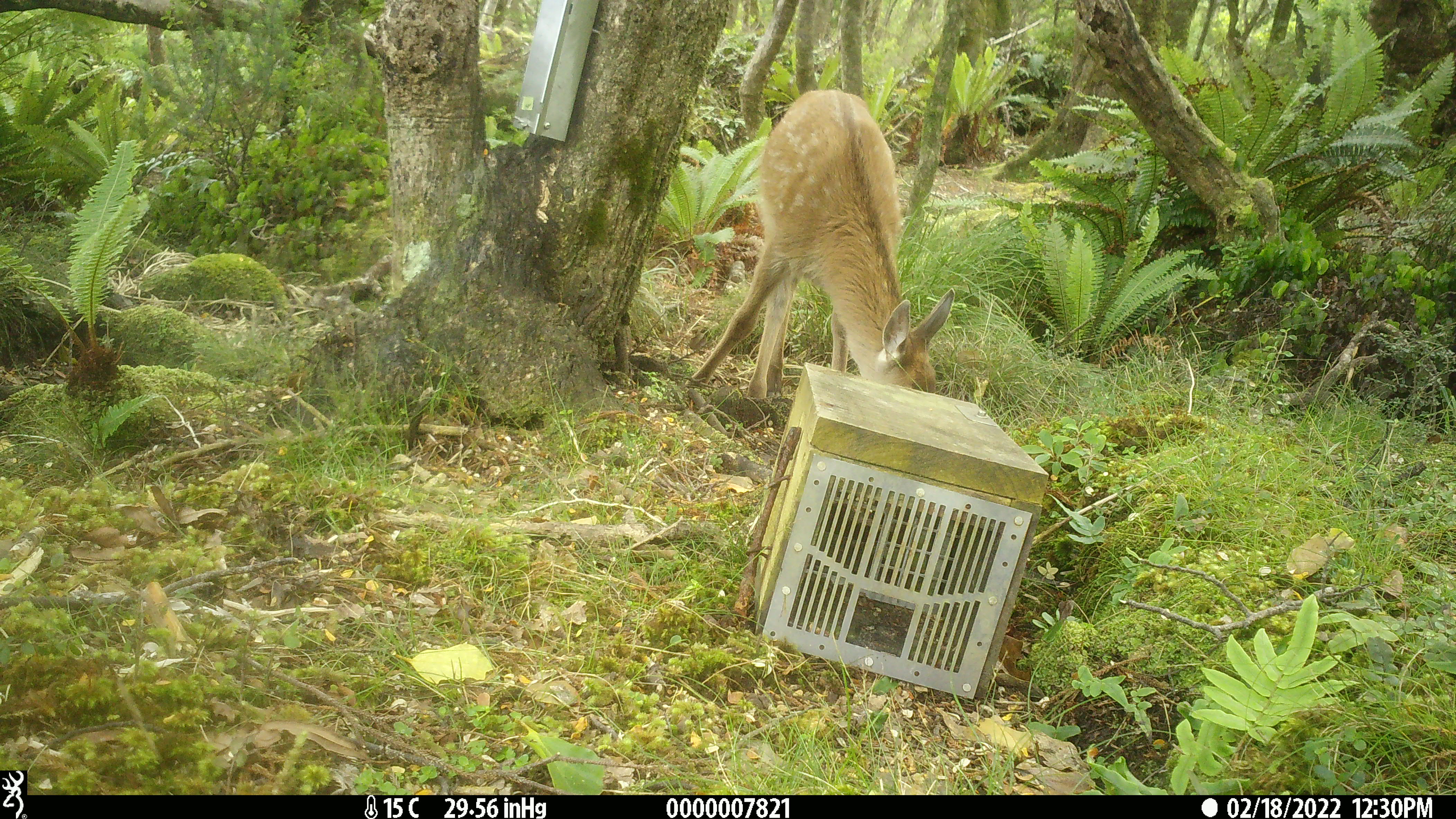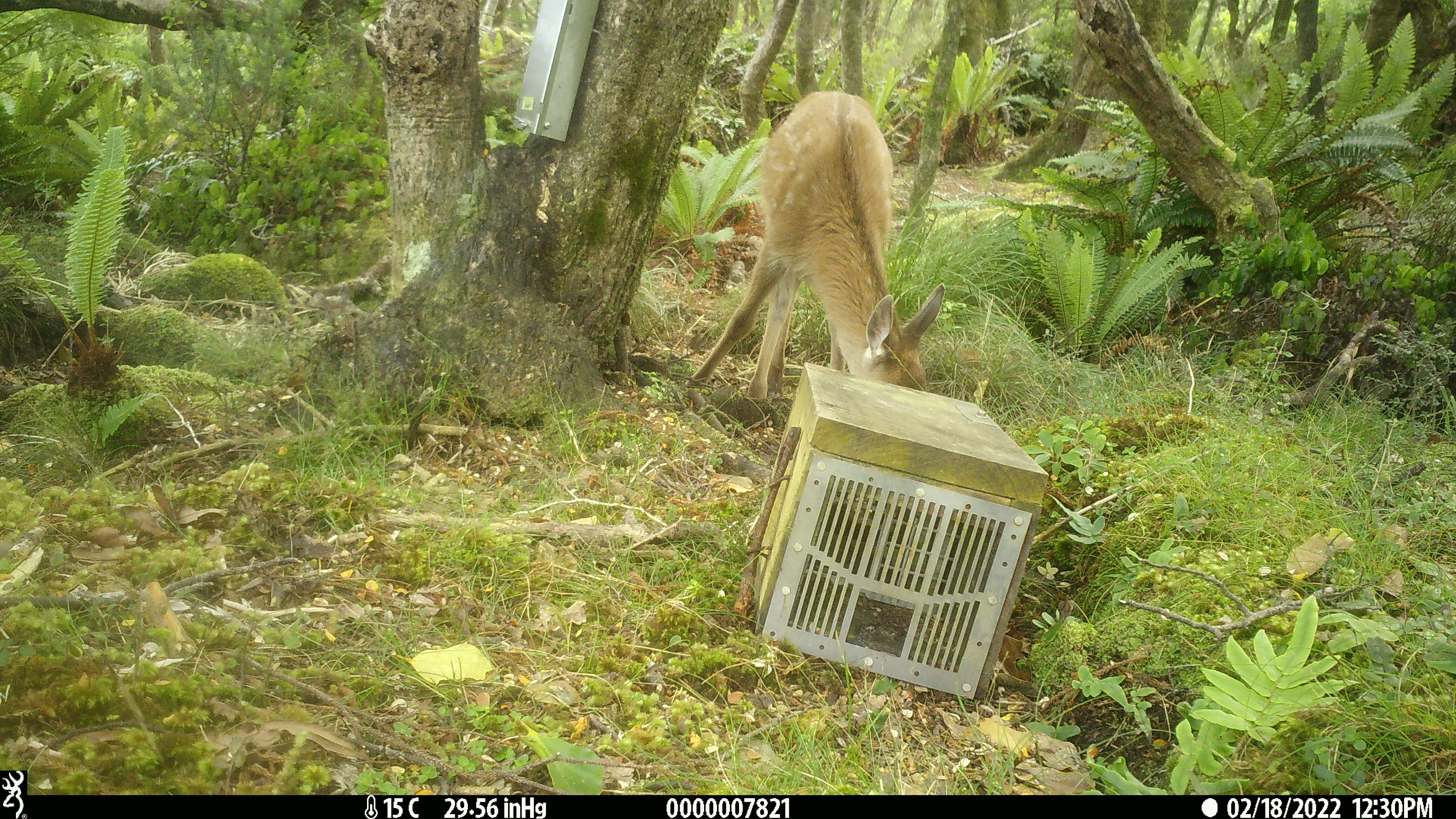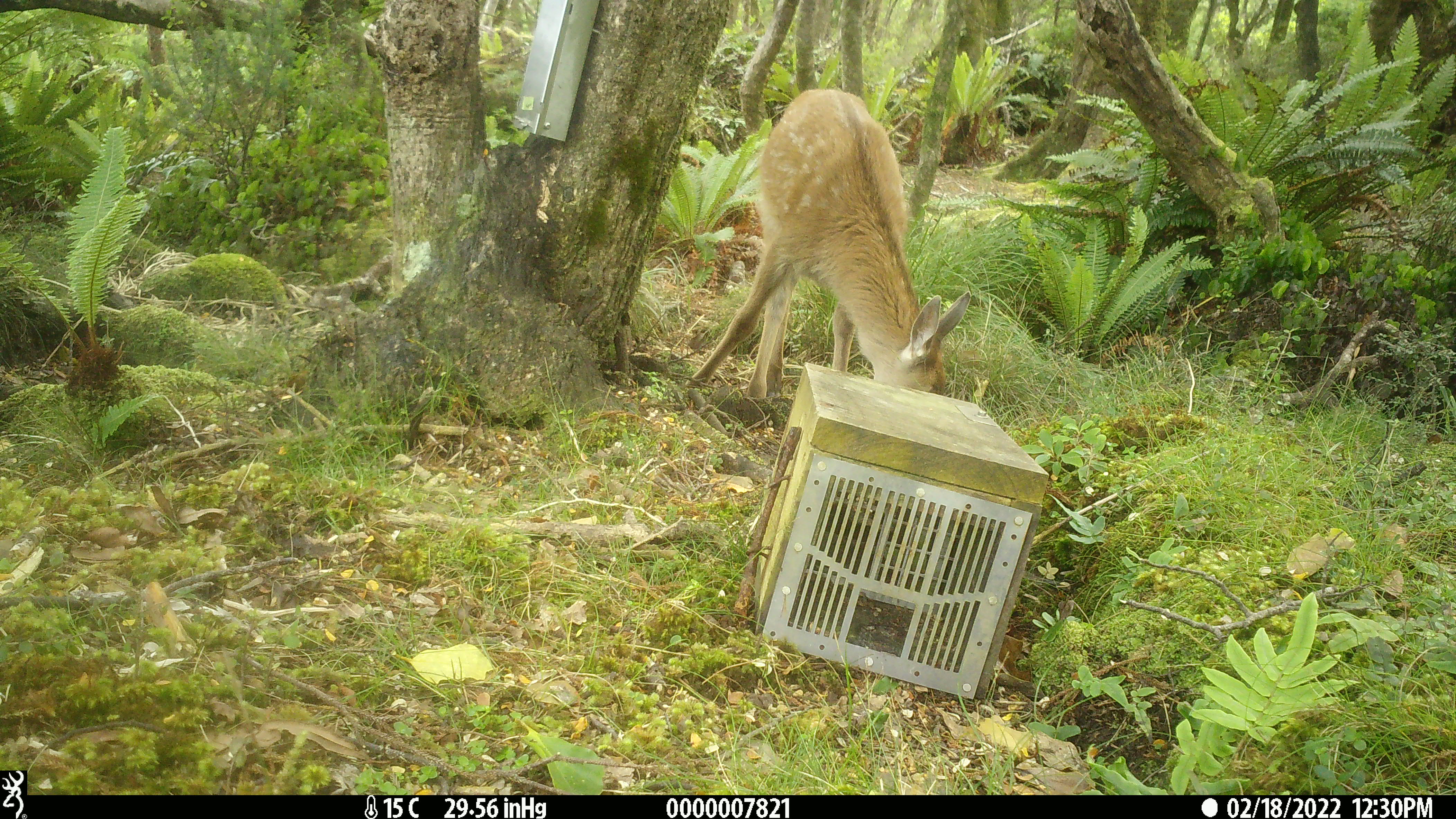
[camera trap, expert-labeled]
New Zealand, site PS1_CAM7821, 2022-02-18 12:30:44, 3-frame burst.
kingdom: Animalia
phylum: Chordata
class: Mammalia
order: Artiodactyla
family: Cervidae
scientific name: Cervidae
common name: deer